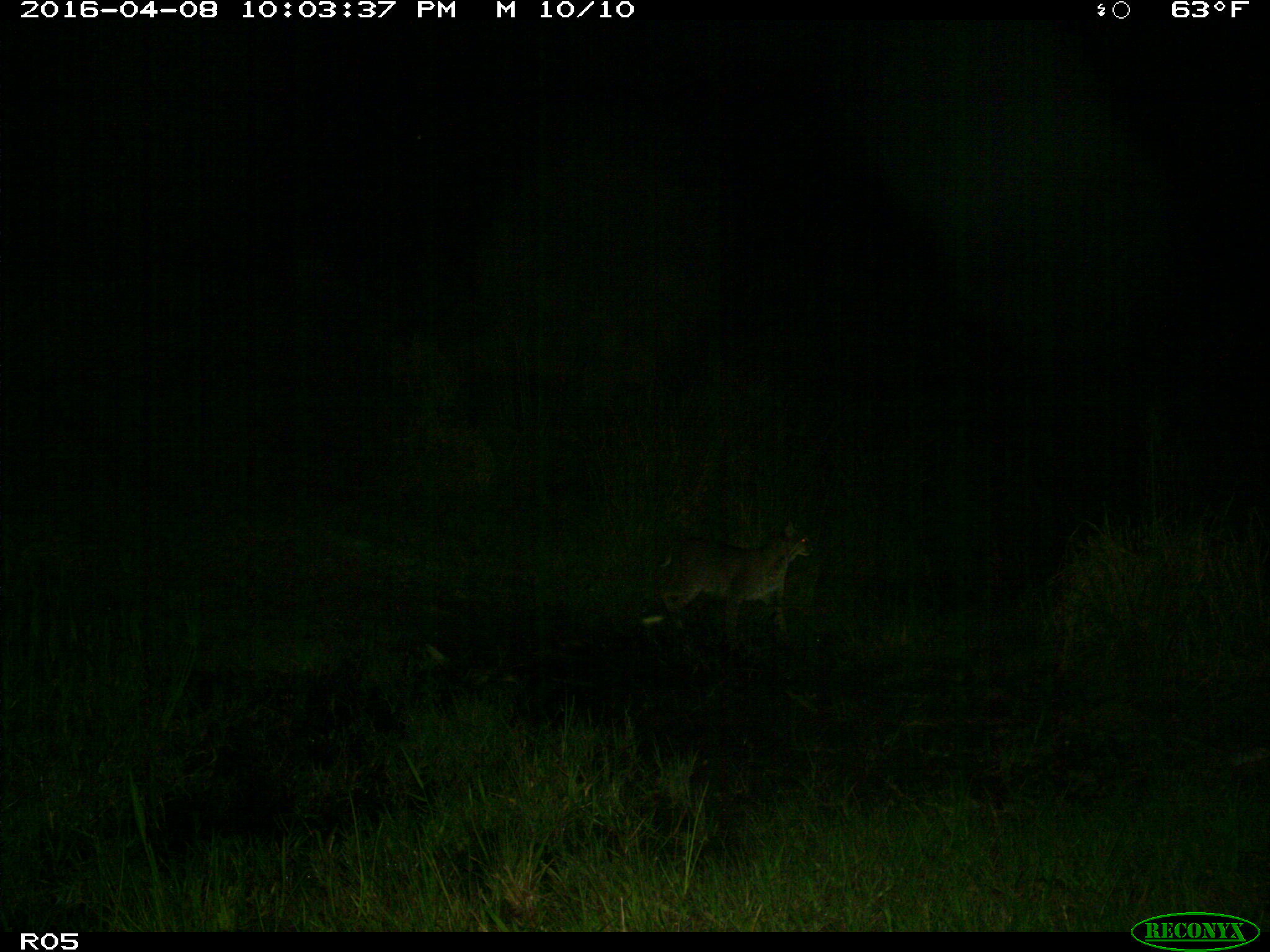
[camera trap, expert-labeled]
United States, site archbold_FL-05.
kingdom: Animalia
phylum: Chordata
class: Mammalia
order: Carnivora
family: Felidae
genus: Lynx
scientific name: Lynx rufus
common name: bobcat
Lynx rufus (bobcat).